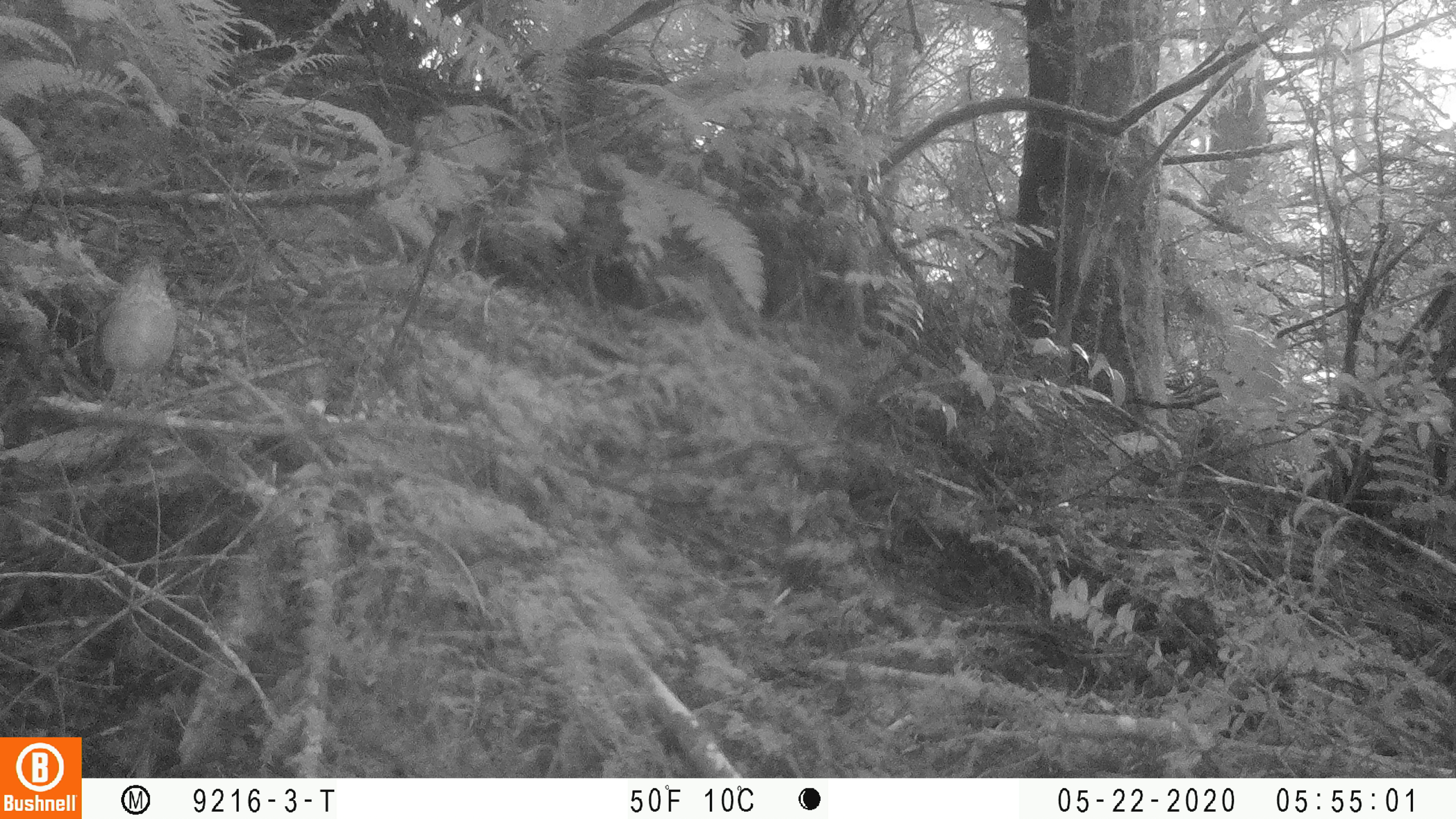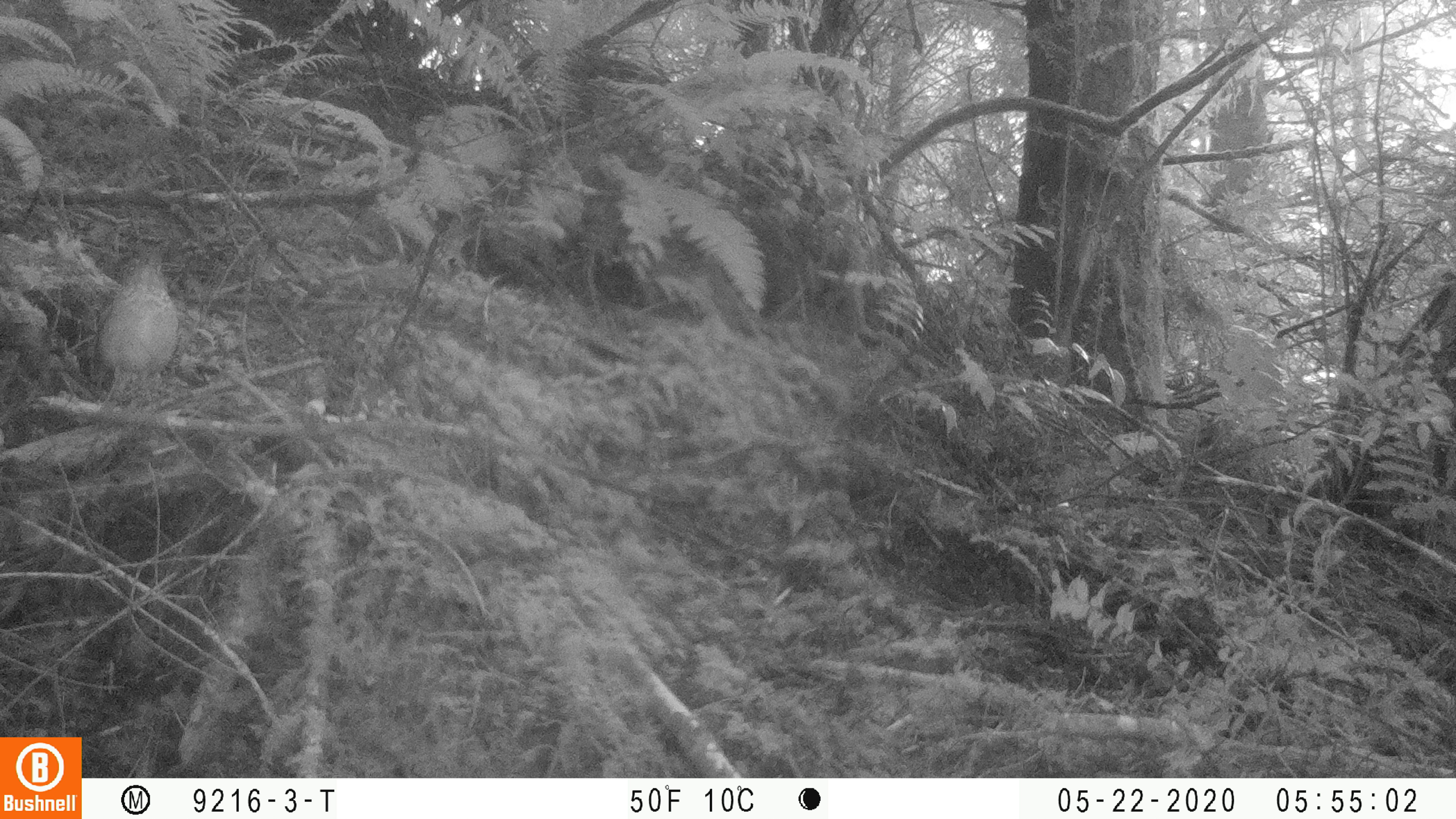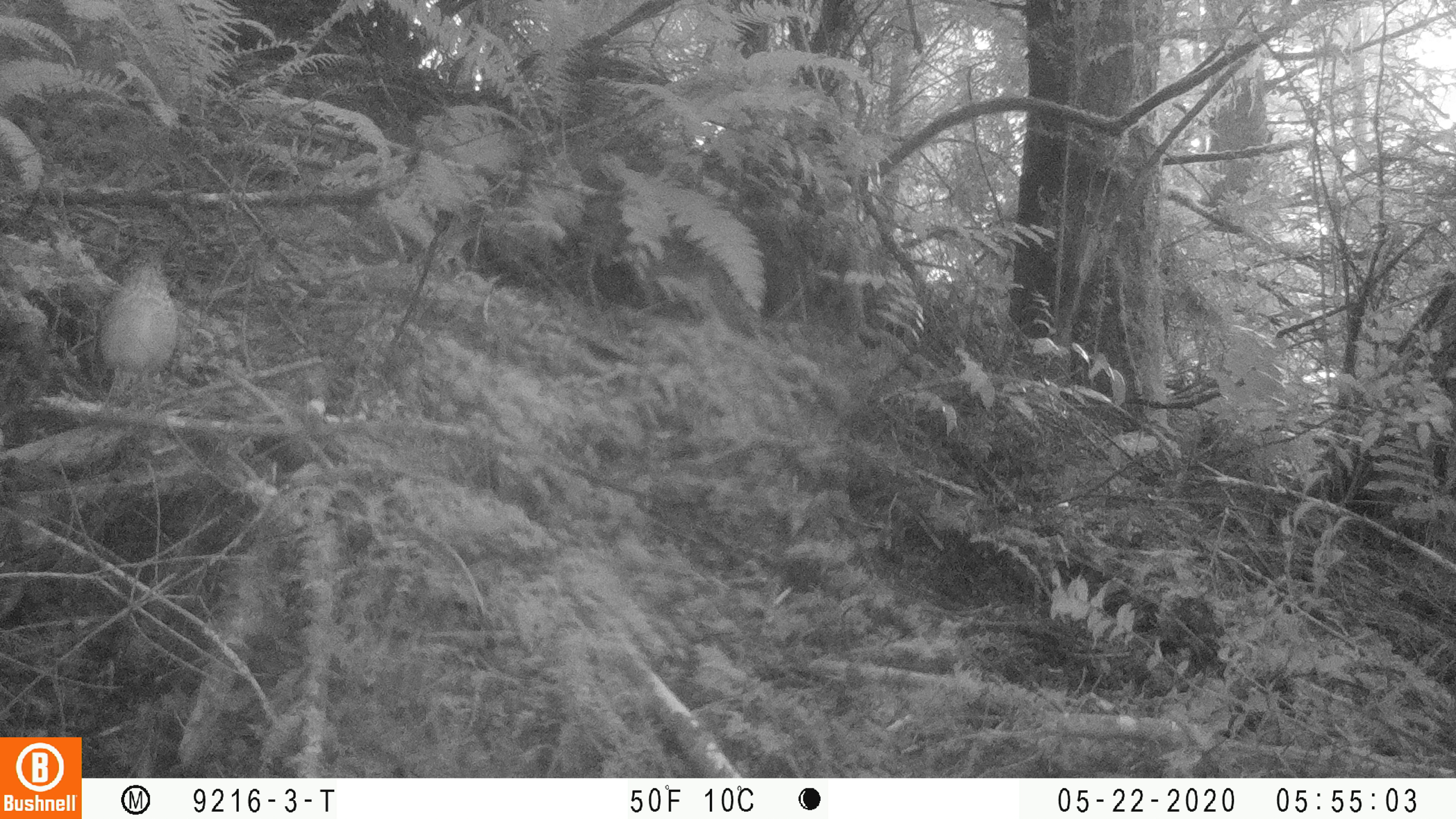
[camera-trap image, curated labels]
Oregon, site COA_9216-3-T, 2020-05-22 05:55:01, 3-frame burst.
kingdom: Animalia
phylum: Chordata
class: Aves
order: Passeriformes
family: Turdidae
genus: Catharus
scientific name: Catharus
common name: brown thrushes and nightingale-thrushes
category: catharus species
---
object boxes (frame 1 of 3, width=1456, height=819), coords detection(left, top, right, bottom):
catharus species: detection(72, 237, 194, 449)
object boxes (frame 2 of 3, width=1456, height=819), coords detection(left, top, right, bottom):
catharus species: detection(83, 246, 182, 429)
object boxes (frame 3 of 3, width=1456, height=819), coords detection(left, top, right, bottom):
catharus species: detection(82, 231, 192, 426)